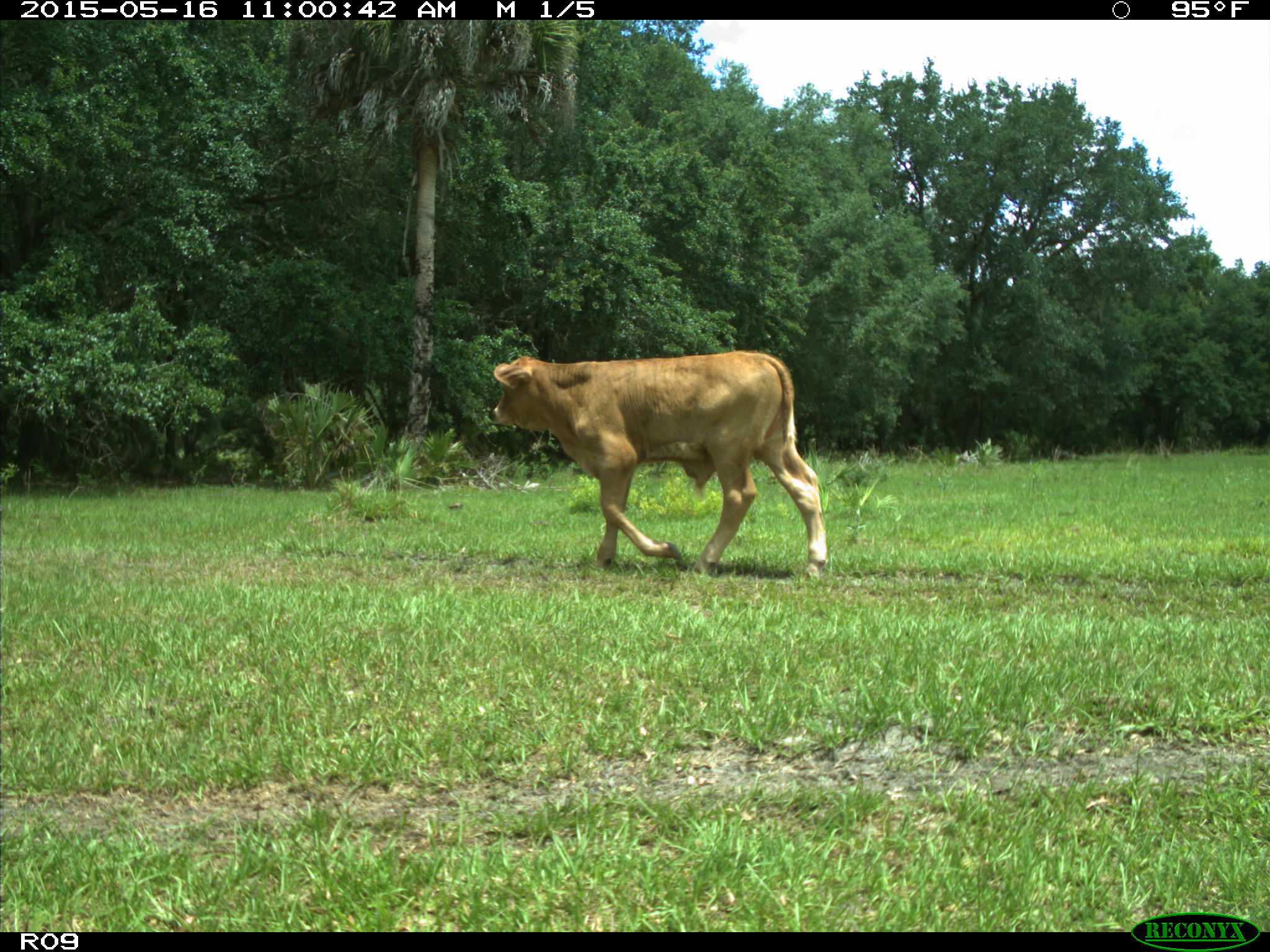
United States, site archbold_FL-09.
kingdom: Animalia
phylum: Chordata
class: Mammalia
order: Artiodactyla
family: Bovidae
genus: Bos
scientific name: Bos taurus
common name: domestic cow